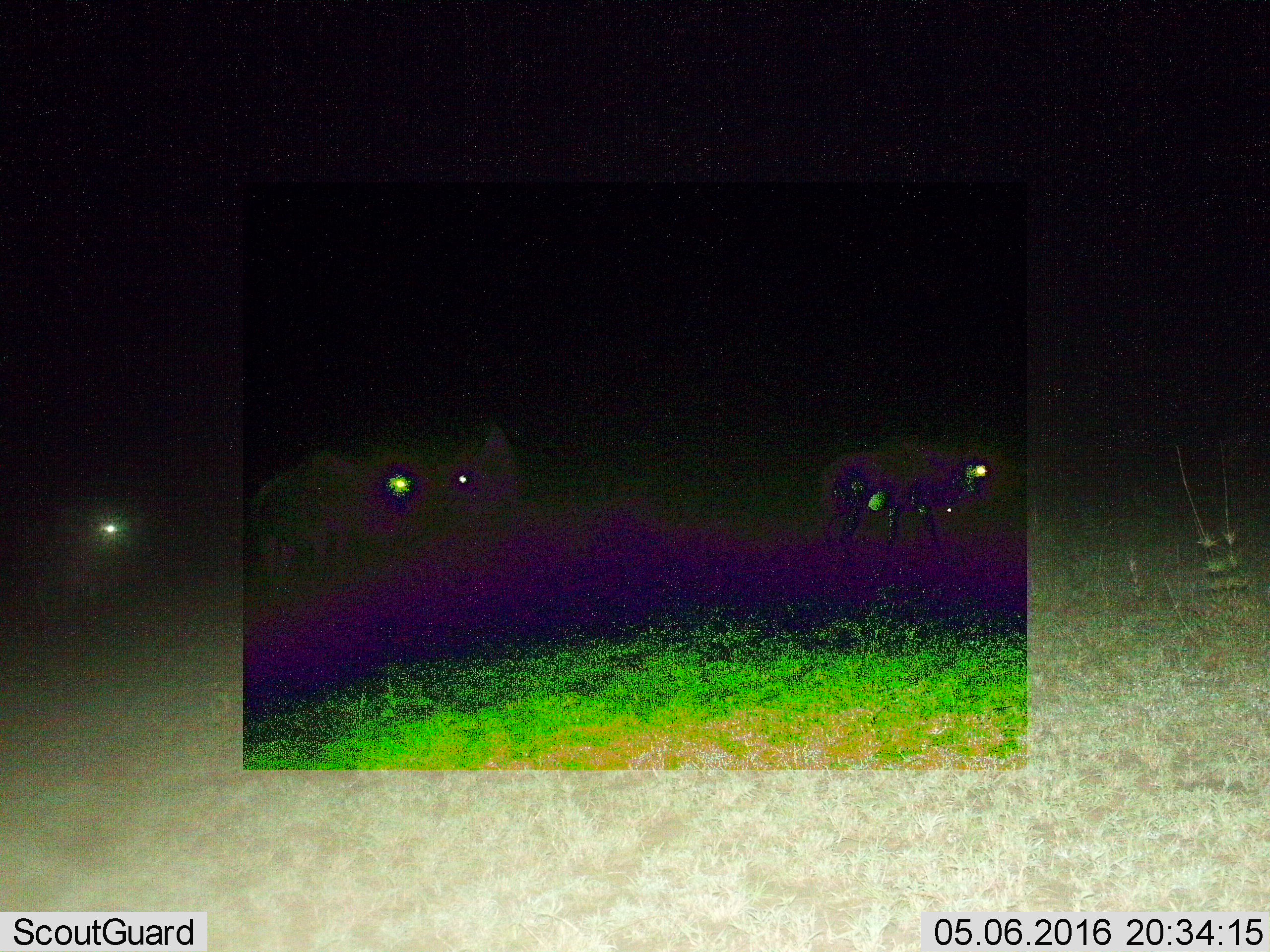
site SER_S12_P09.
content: unidentified animal